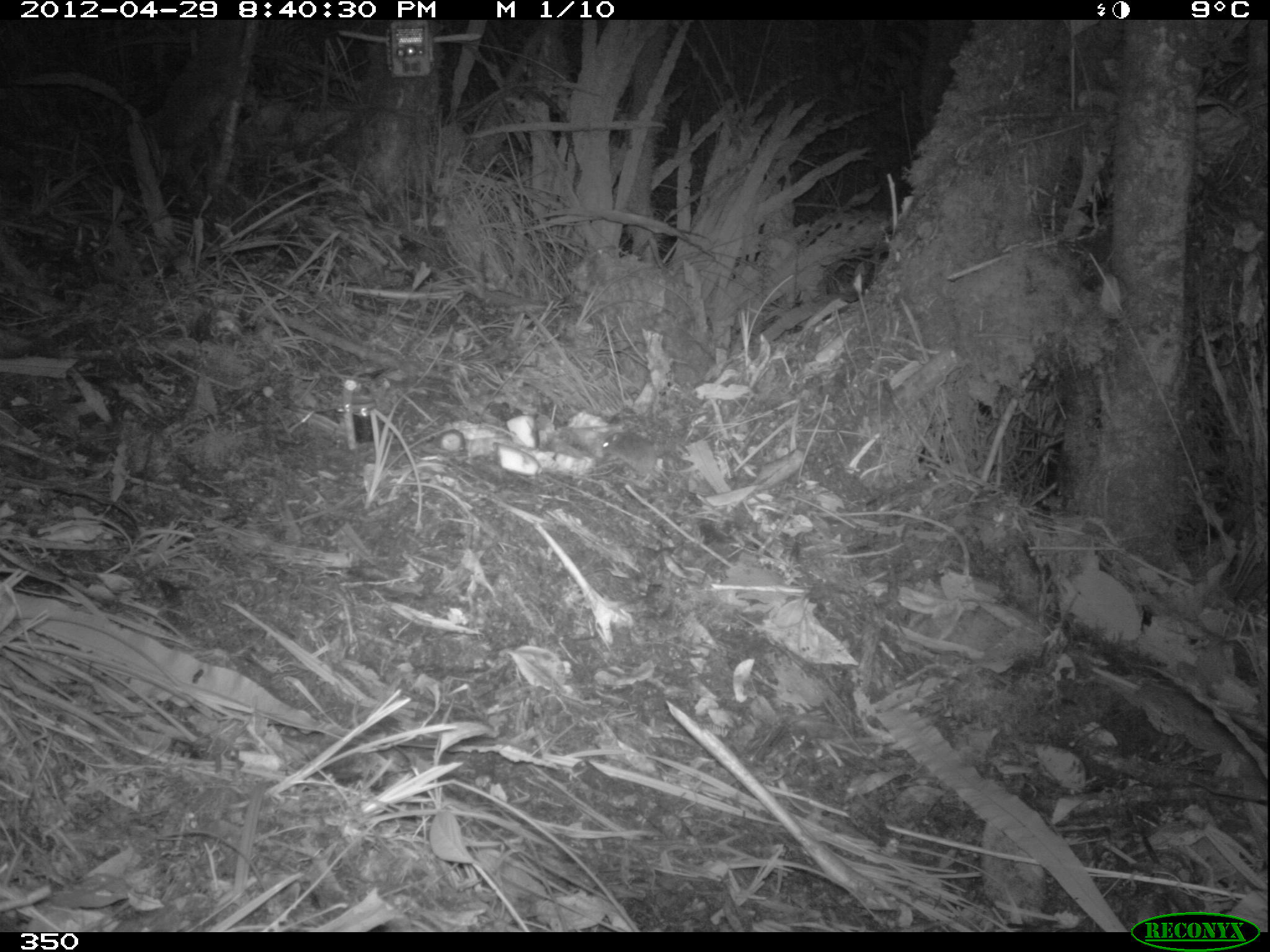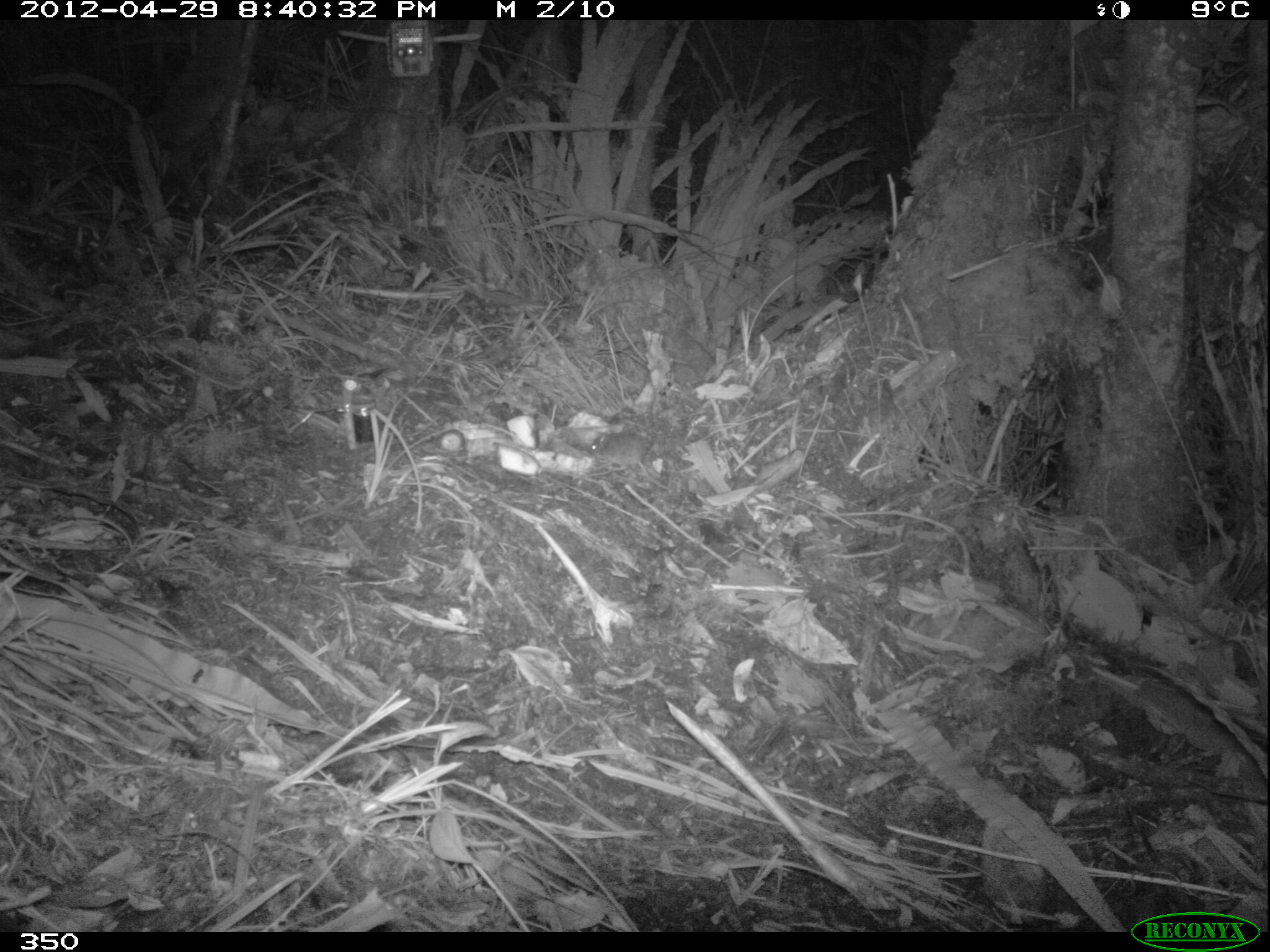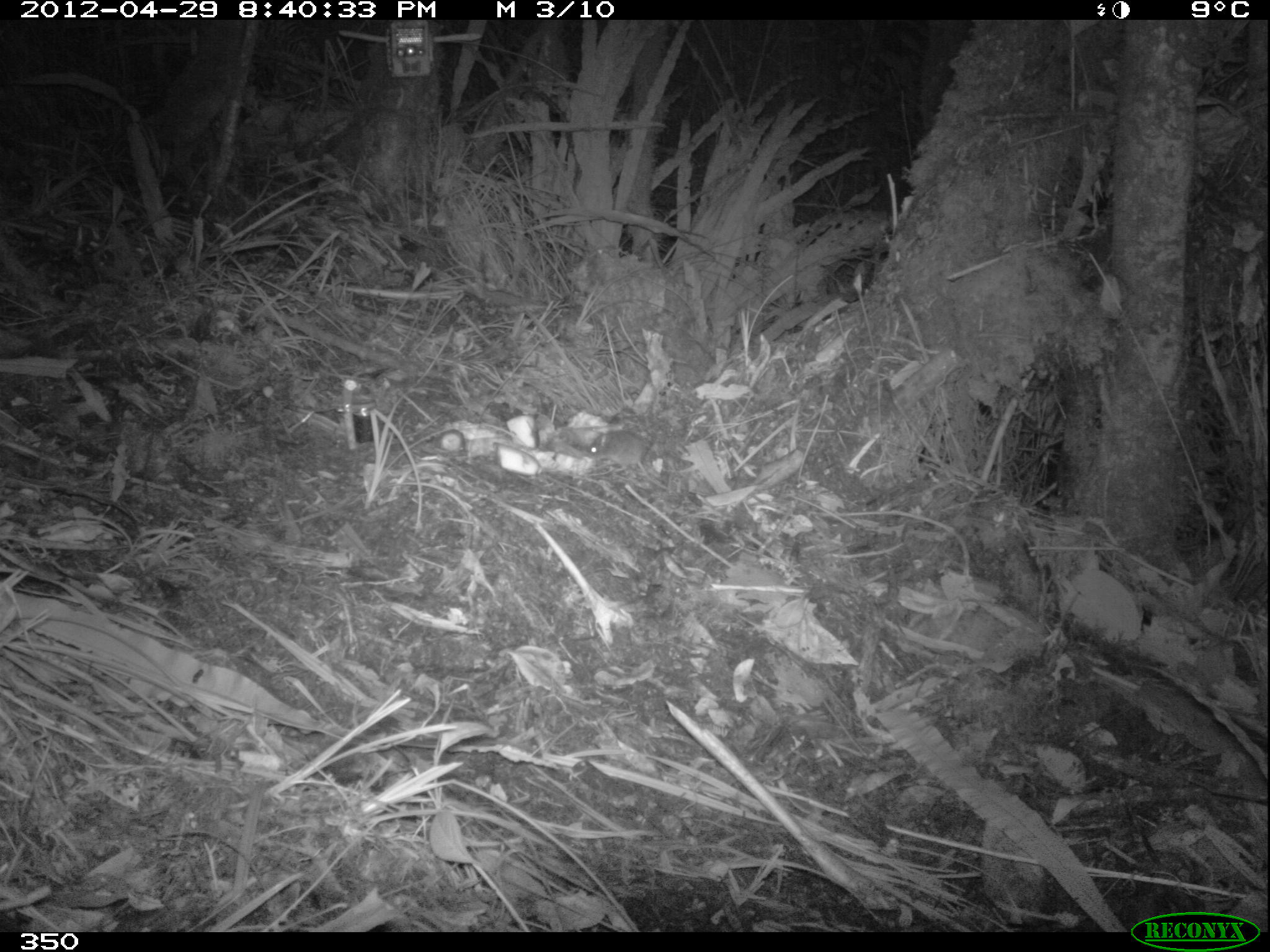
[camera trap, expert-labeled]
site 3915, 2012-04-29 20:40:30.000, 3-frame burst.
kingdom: Animalia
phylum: Chordata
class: Mammalia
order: Rodentia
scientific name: Rodentia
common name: rodents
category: unknown rodent